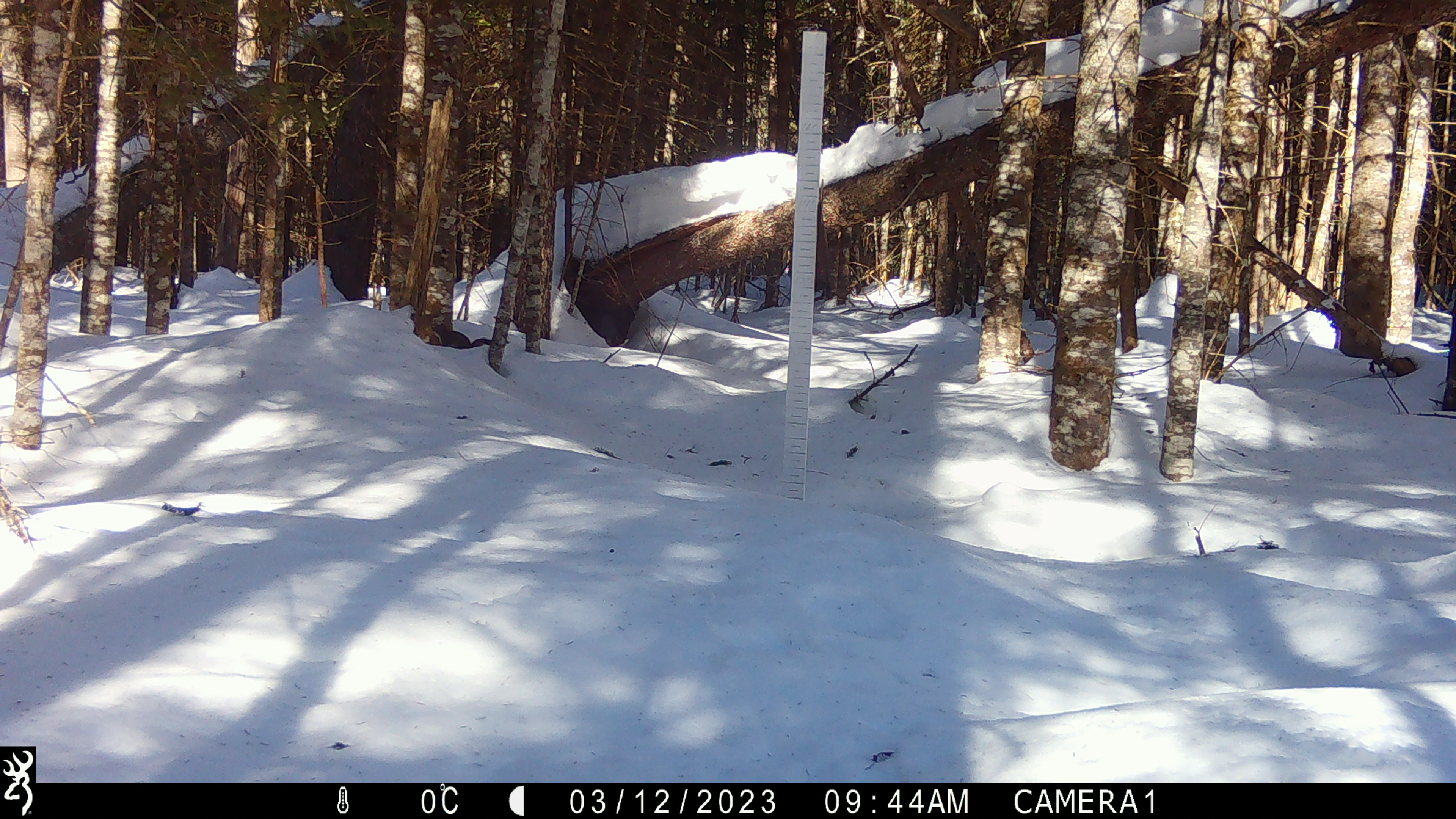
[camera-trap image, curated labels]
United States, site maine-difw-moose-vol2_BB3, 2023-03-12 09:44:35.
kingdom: Animalia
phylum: Chordata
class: Mammalia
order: Rodentia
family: Sciuridae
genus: Tamiasciurus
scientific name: Tamiasciurus hudsonicus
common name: red squirrel